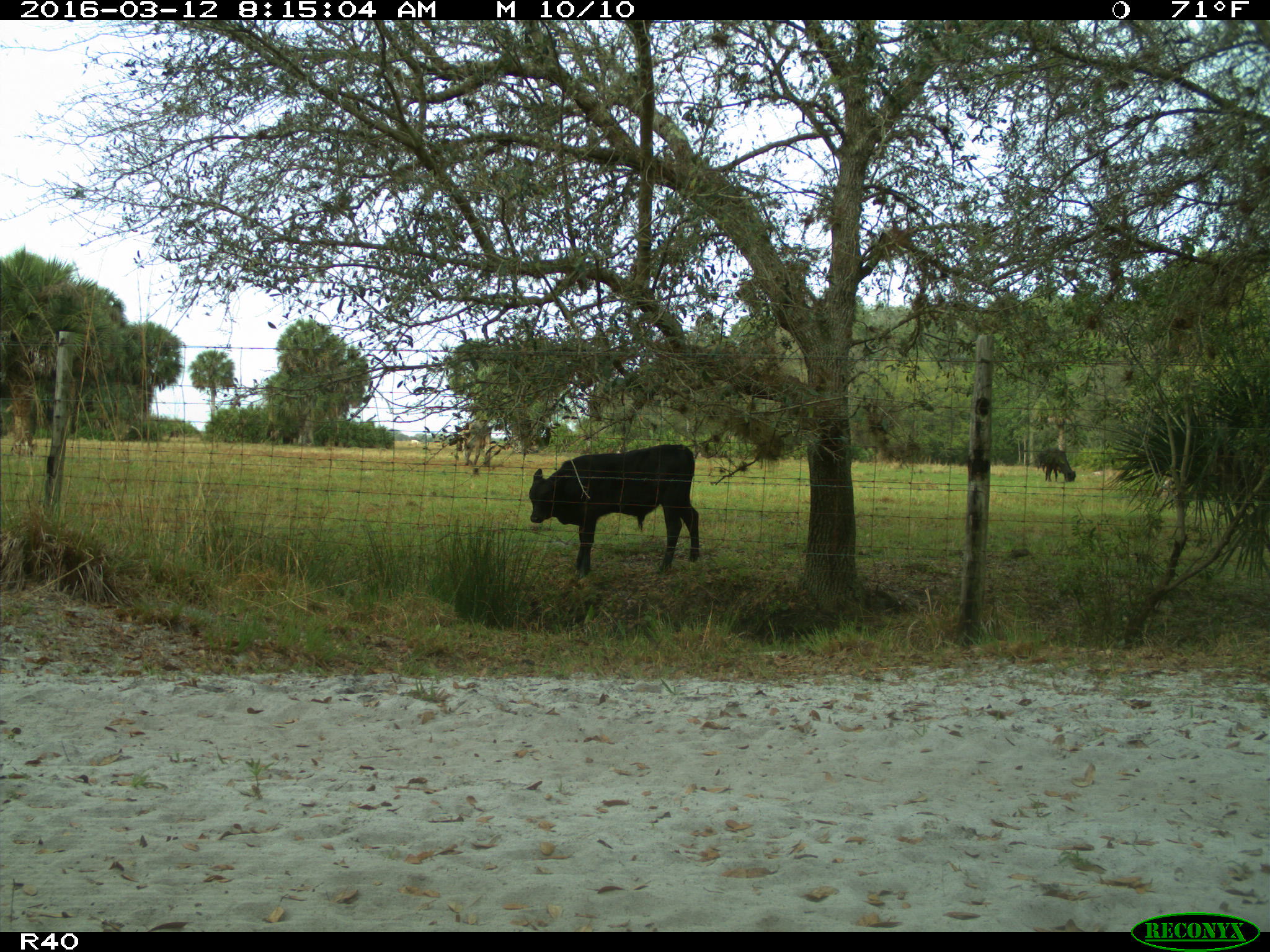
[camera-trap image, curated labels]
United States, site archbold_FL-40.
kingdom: Animalia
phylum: Chordata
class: Mammalia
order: Artiodactyla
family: Bovidae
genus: Bos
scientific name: Bos taurus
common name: domestic cow